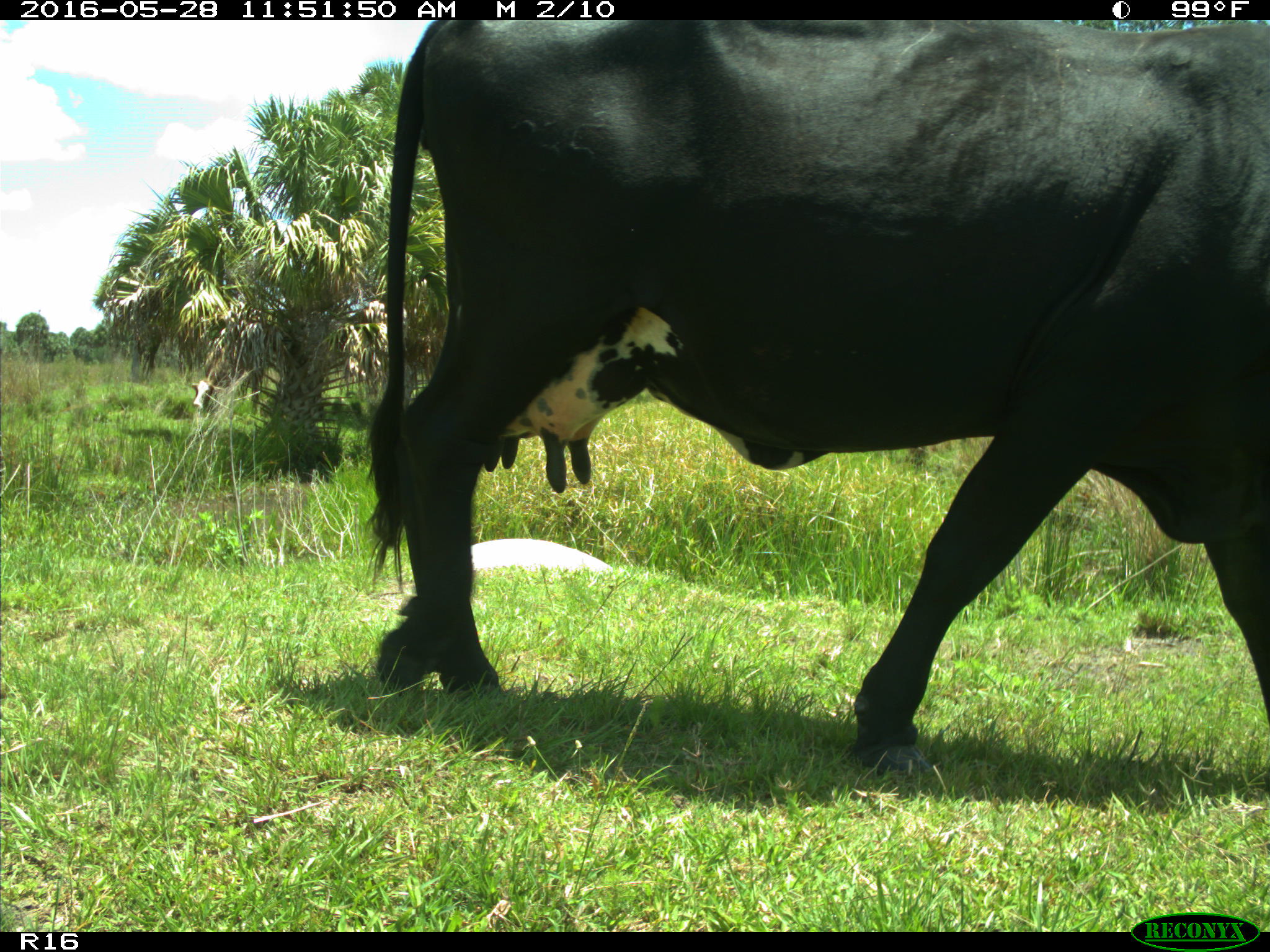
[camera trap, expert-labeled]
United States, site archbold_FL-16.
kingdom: Animalia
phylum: Chordata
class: Mammalia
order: Artiodactyla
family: Bovidae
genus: Bos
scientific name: Bos taurus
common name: domestic cow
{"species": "Bos taurus (domestic cow)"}